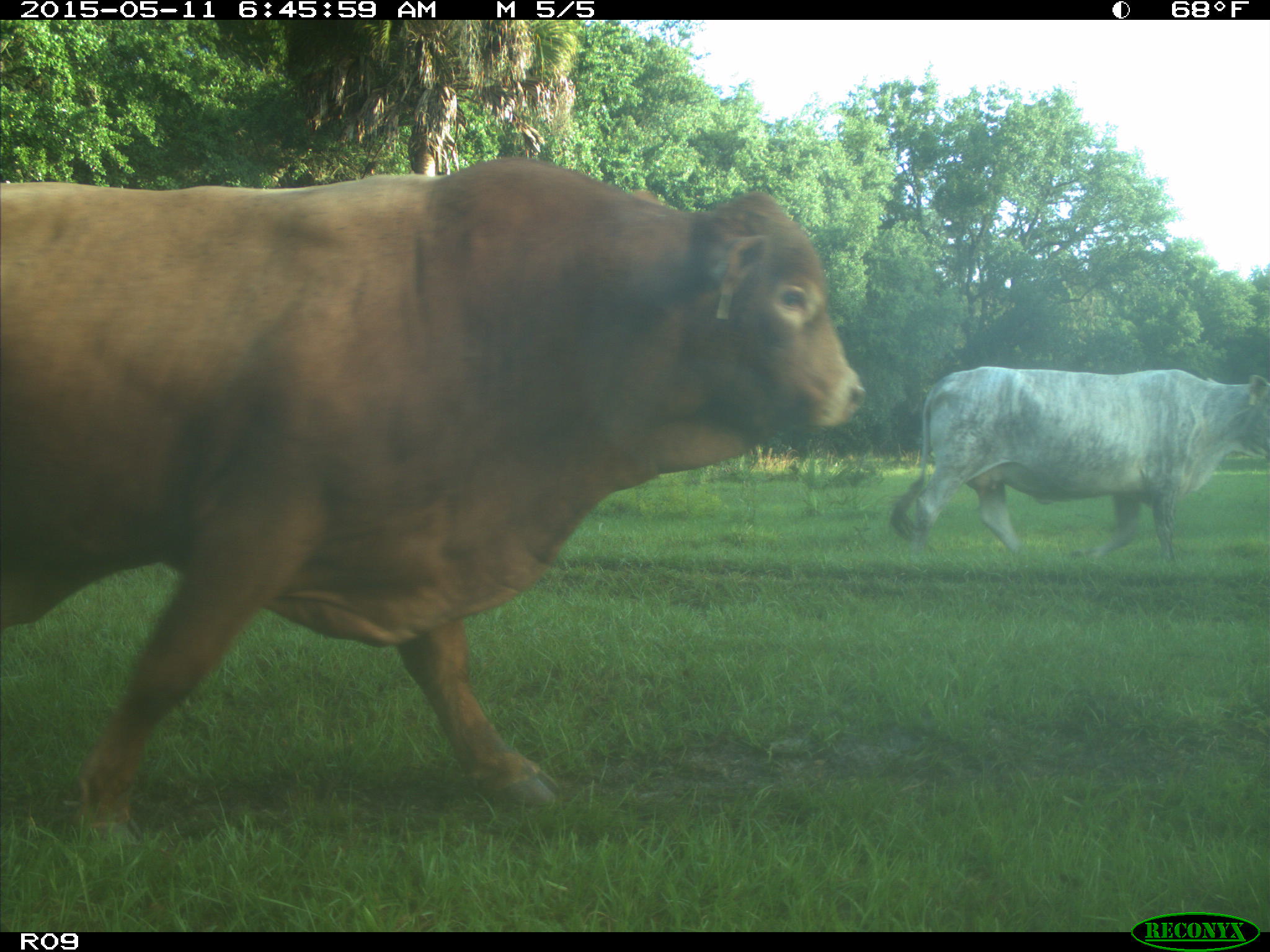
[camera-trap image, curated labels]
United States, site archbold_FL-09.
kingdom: Animalia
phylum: Chordata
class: Mammalia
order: Artiodactyla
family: Bovidae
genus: Bos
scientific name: Bos taurus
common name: domestic cow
Bos taurus (domestic cow).